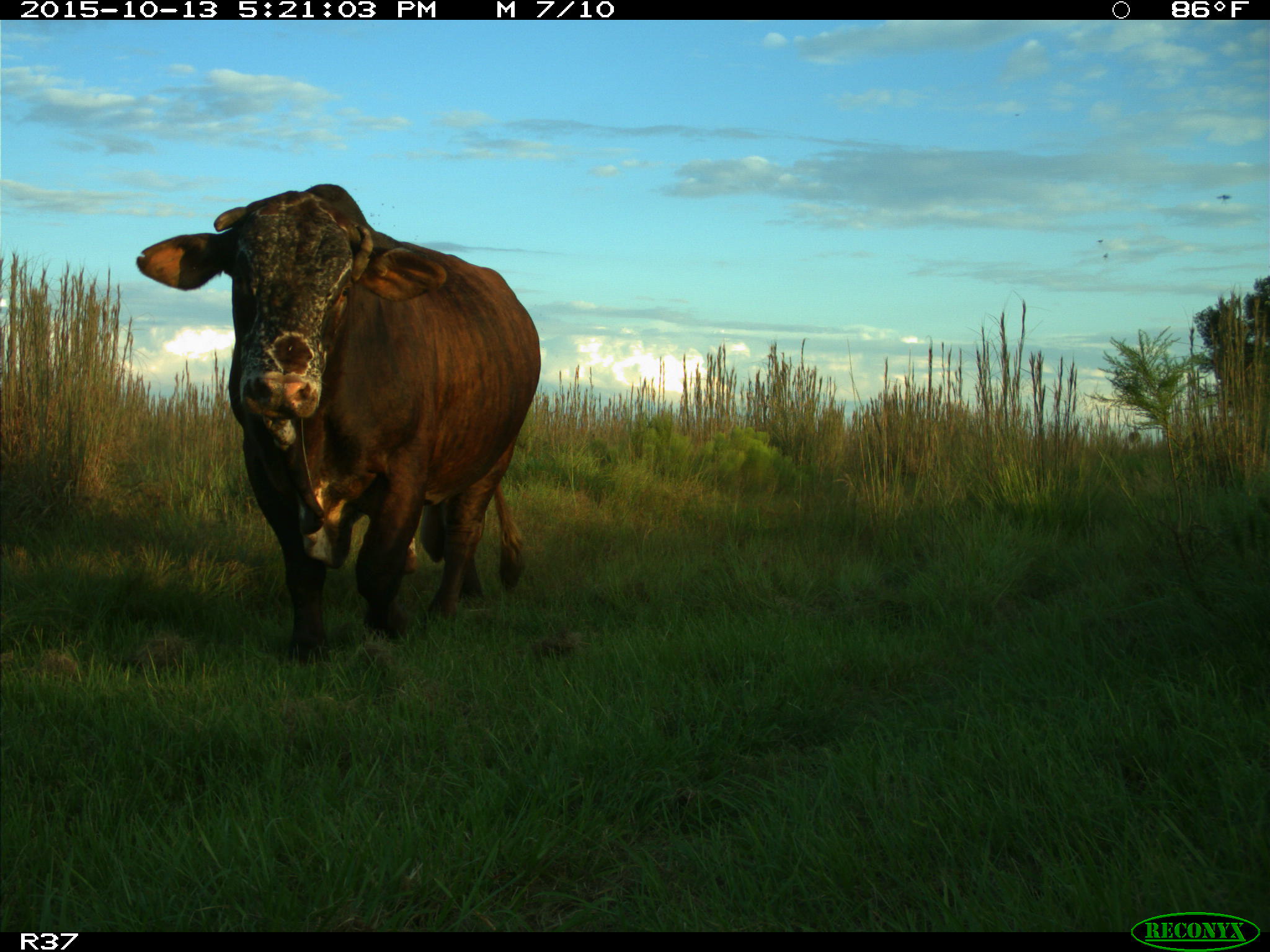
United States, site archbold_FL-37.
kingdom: Animalia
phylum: Chordata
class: Mammalia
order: Artiodactyla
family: Bovidae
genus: Bos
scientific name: Bos taurus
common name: domestic cow